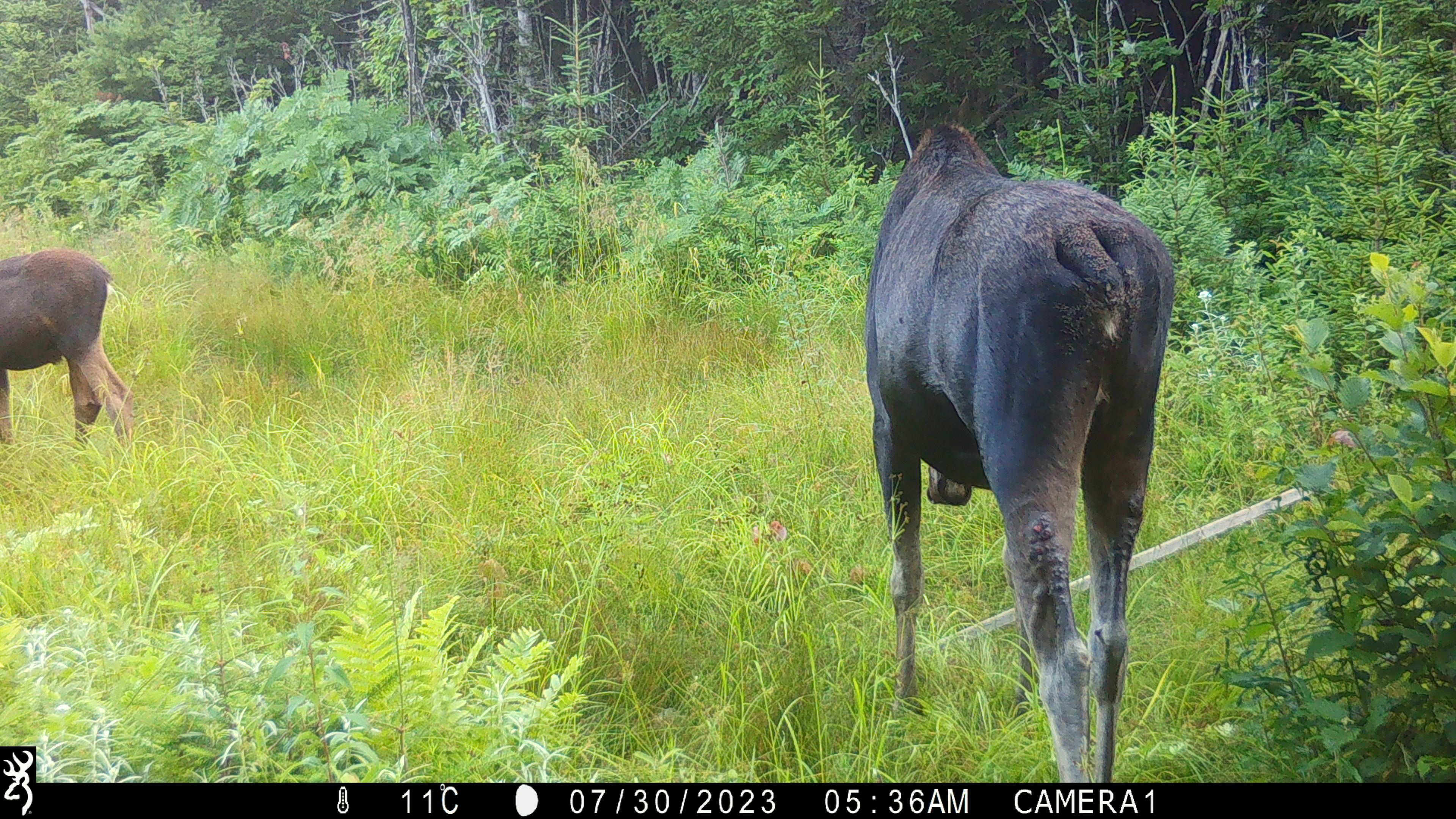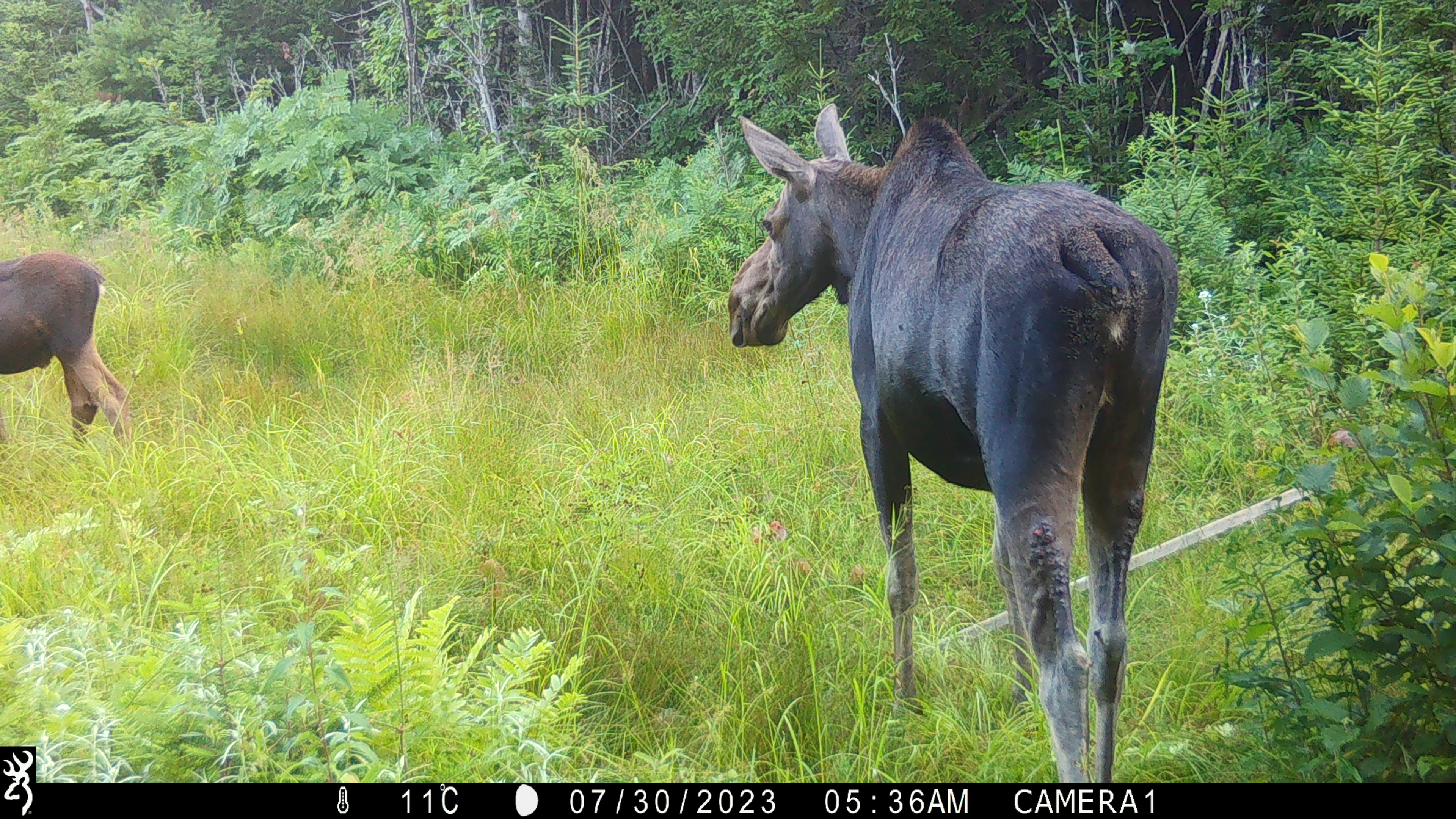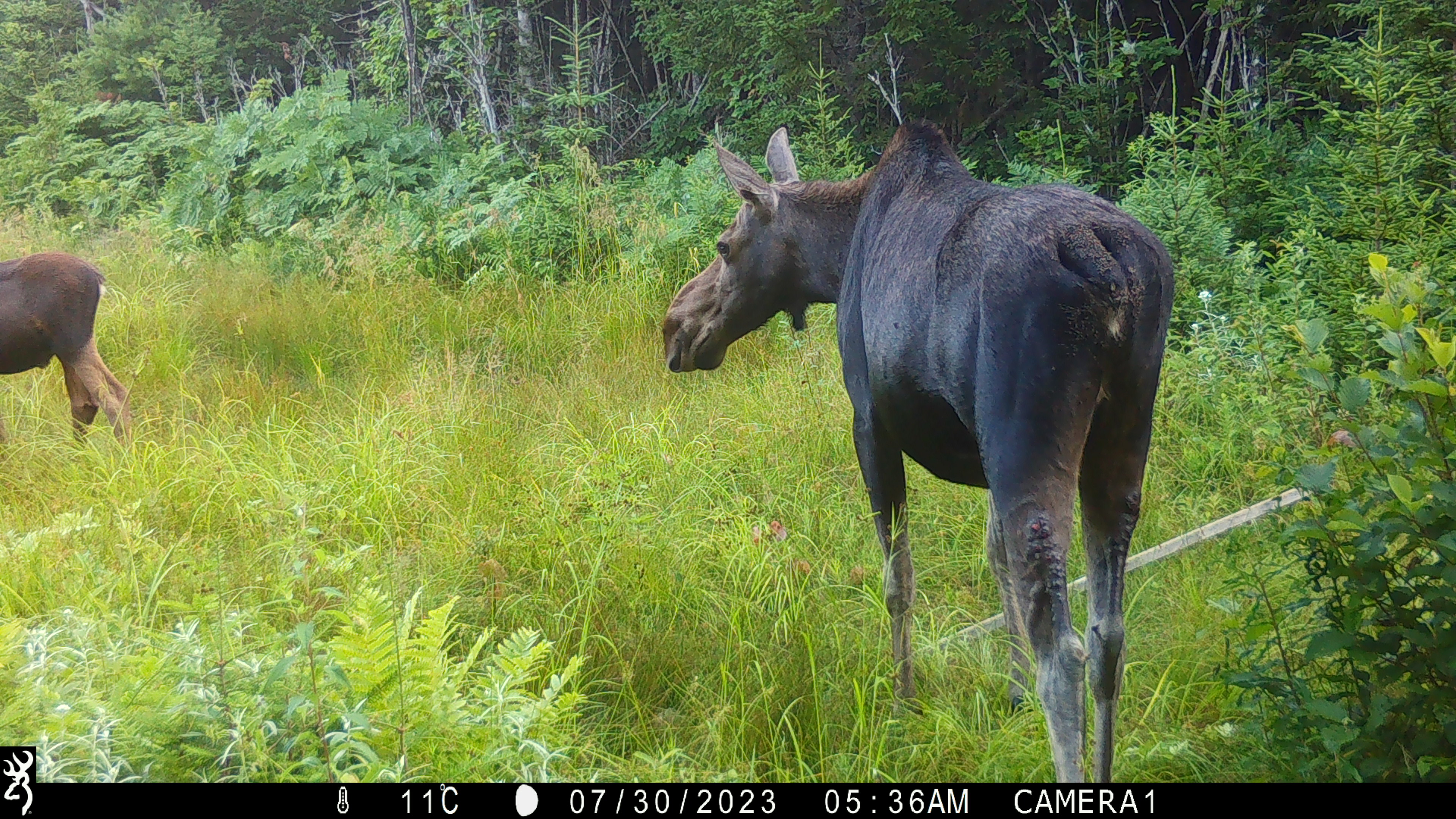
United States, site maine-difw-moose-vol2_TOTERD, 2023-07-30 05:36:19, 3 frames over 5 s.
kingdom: Animalia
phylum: Chordata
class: Mammalia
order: Artiodactyla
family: Cervidae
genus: Alces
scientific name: Alces alces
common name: moose